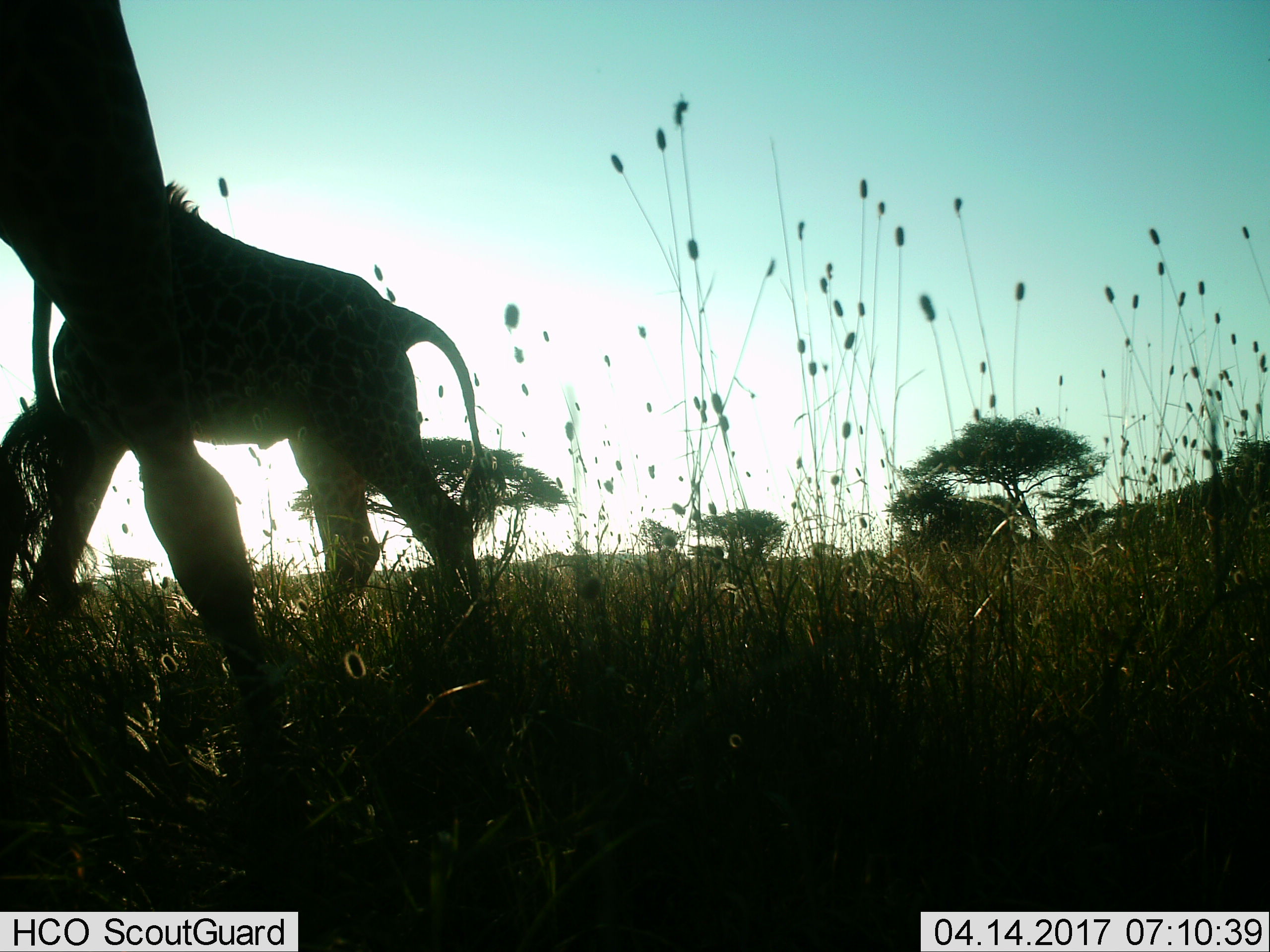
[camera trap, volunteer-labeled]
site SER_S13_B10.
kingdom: Animalia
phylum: Chordata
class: Mammalia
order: Artiodactyla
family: Giraffidae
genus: Giraffa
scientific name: Giraffa camelopardalis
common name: giraffe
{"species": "giraffe (Giraffa camelopardalis)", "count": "2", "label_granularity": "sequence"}